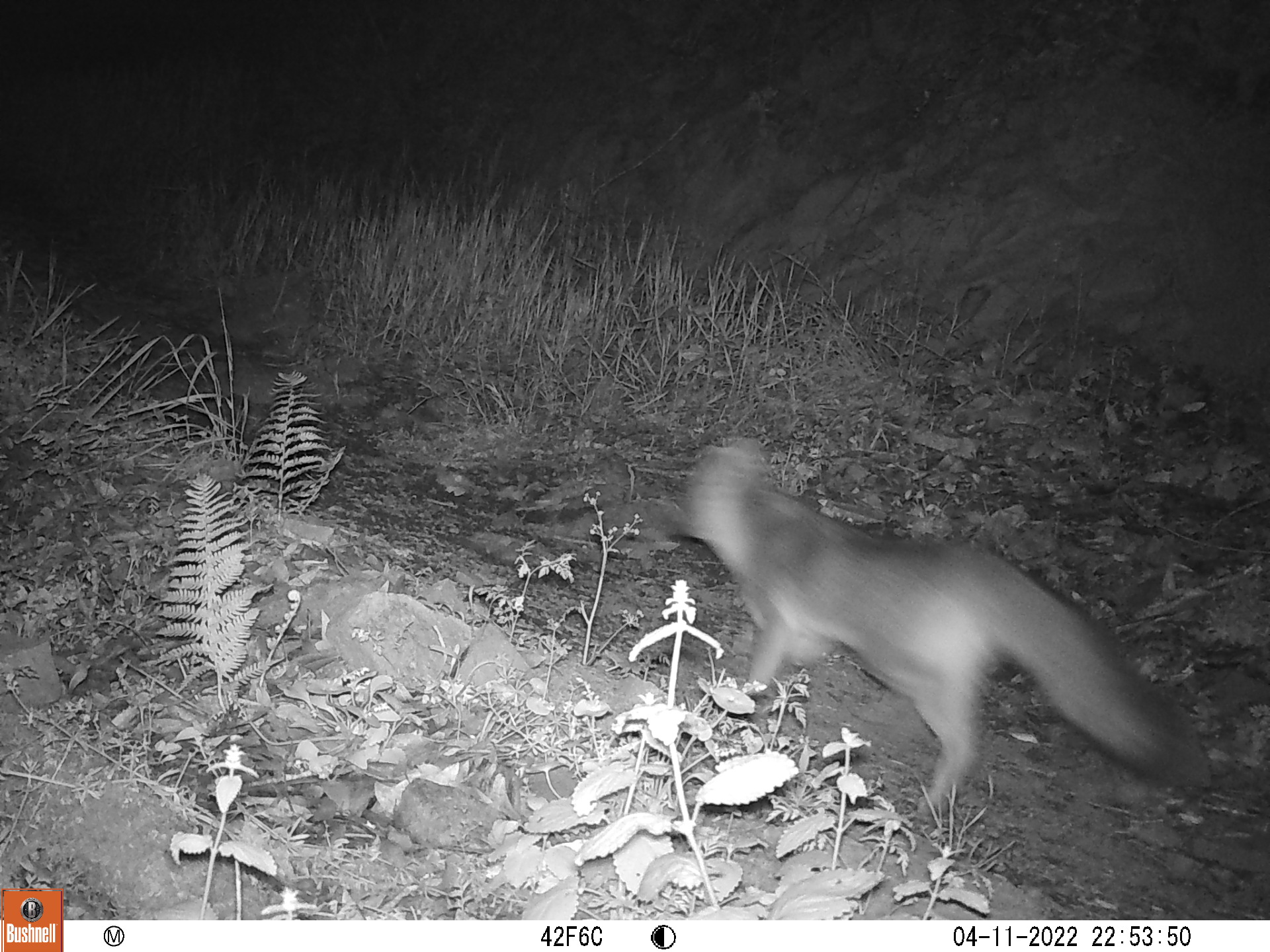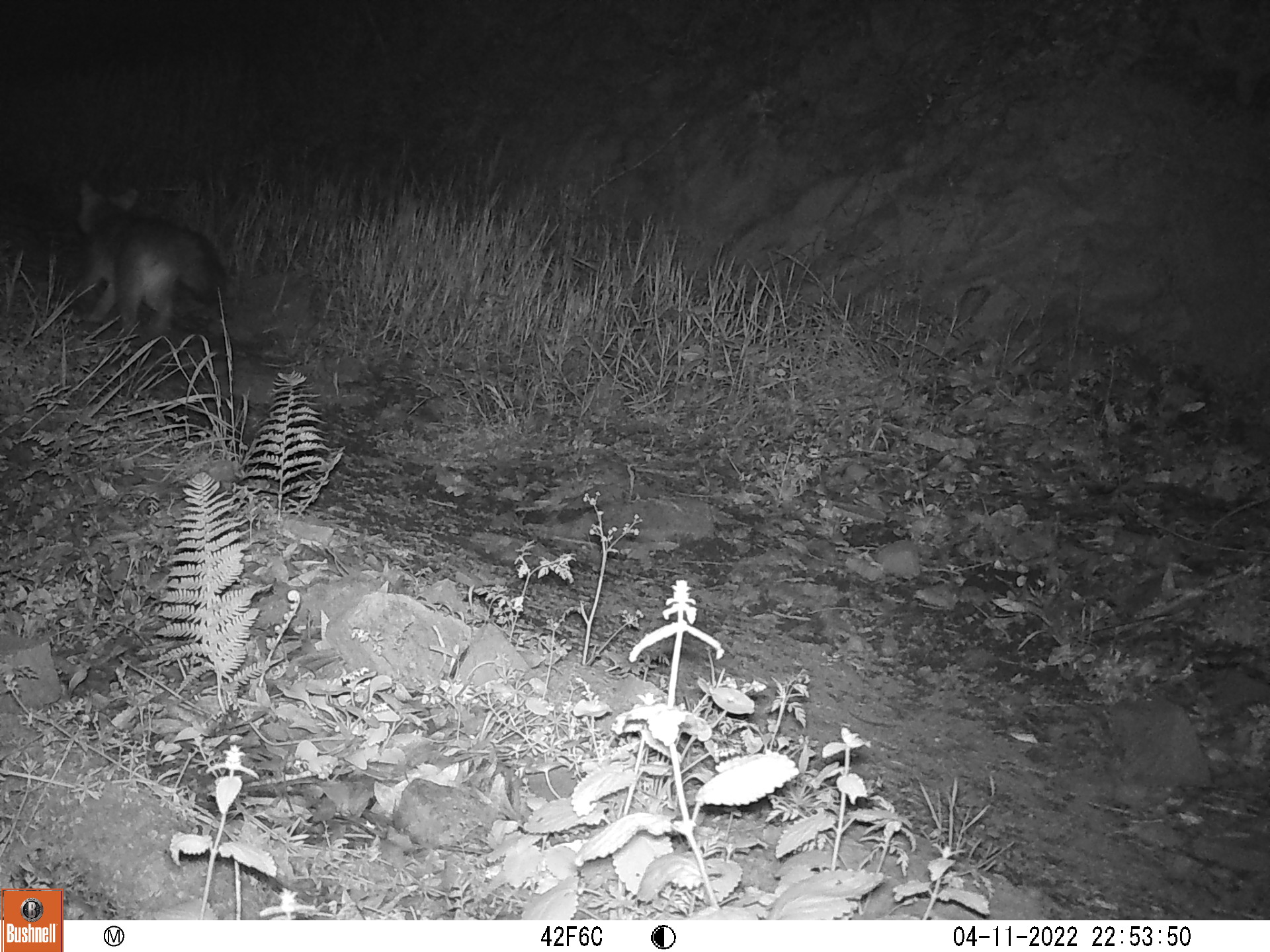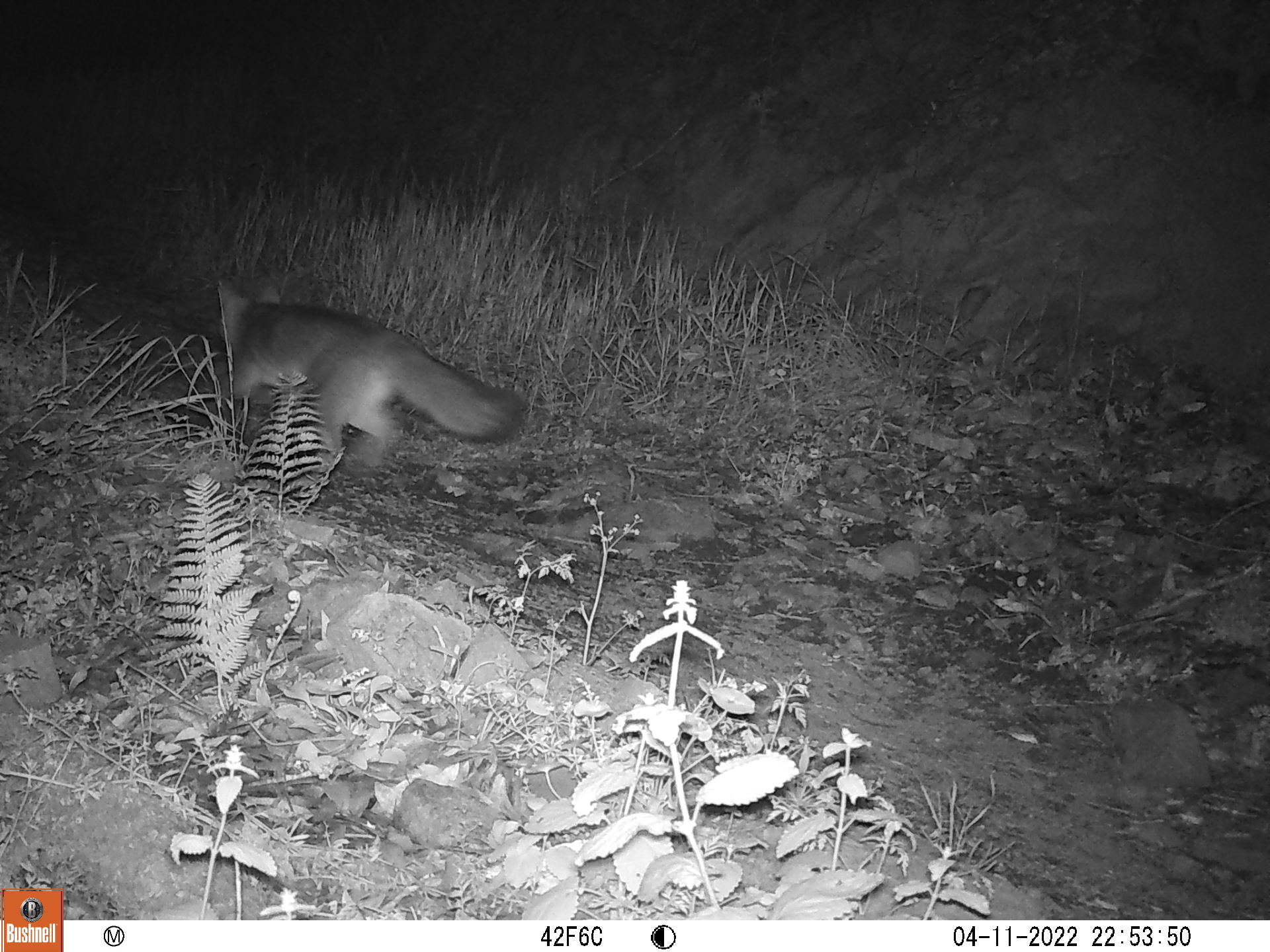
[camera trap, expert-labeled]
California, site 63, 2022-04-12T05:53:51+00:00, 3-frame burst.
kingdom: Animalia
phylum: Chordata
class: Mammalia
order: Carnivora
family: Canidae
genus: Urocyon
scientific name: Urocyon cinereoargenteus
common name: gray fox